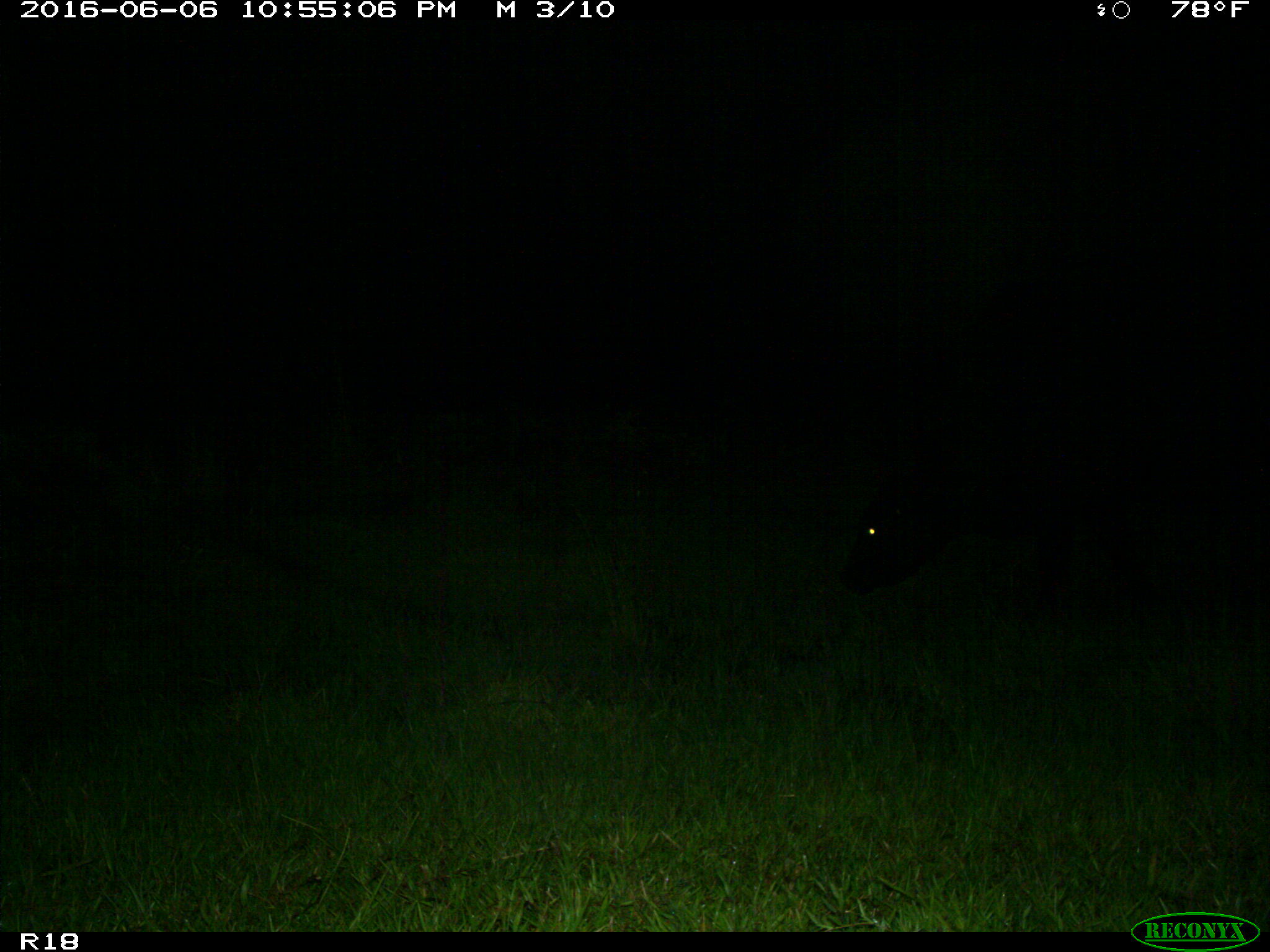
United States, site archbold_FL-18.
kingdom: Animalia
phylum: Chordata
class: Mammalia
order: Artiodactyla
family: Bovidae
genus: Bos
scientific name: Bos taurus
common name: domestic cow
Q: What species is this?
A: Bos taurus (domestic cow).